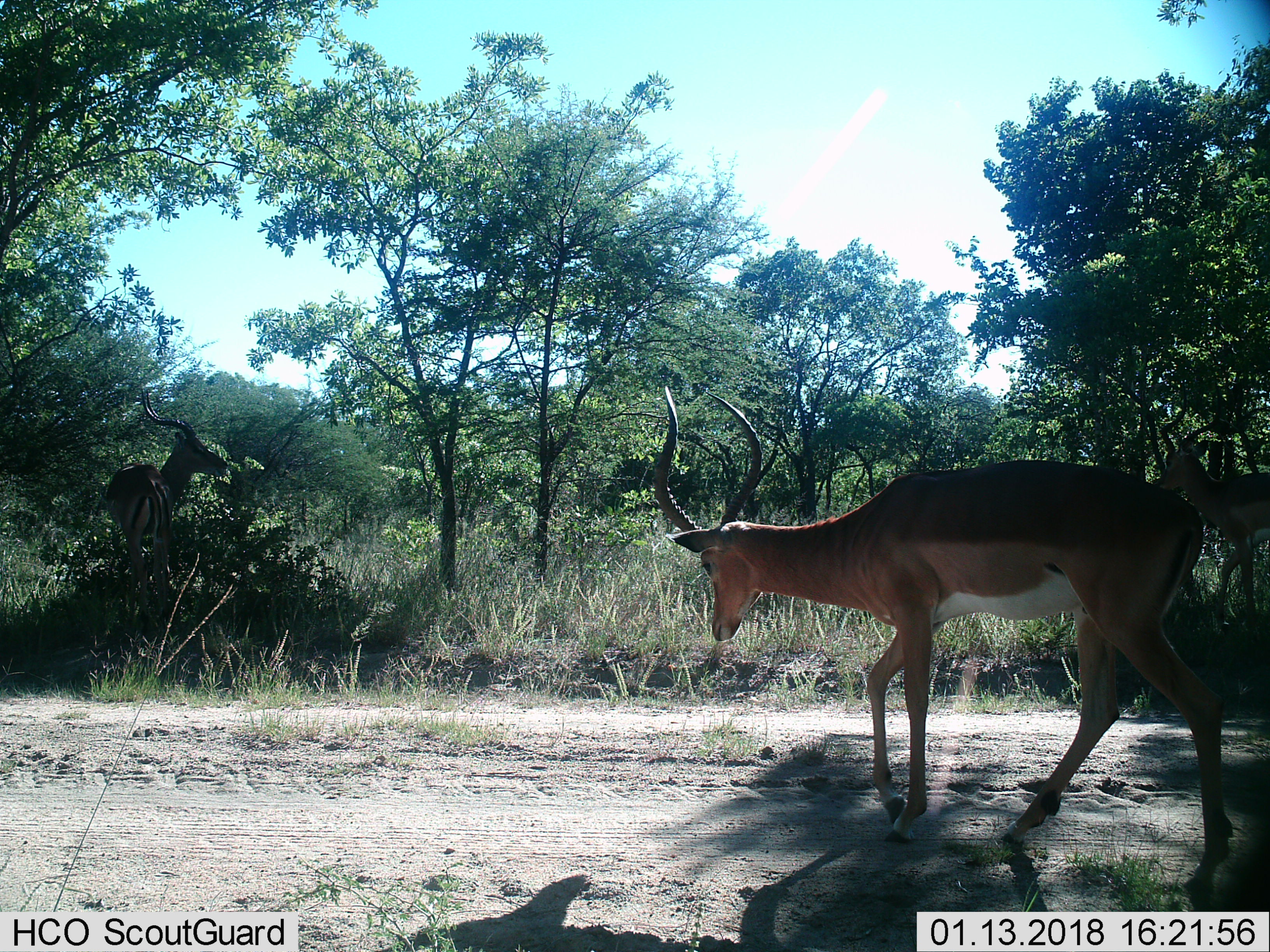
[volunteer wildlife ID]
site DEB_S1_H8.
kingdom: Animalia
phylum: Chordata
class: Mammalia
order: Artiodactyla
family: Bovidae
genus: Aepyceros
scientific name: Aepyceros melampus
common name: impala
Impala (Aepyceros melampus), count 3. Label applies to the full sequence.